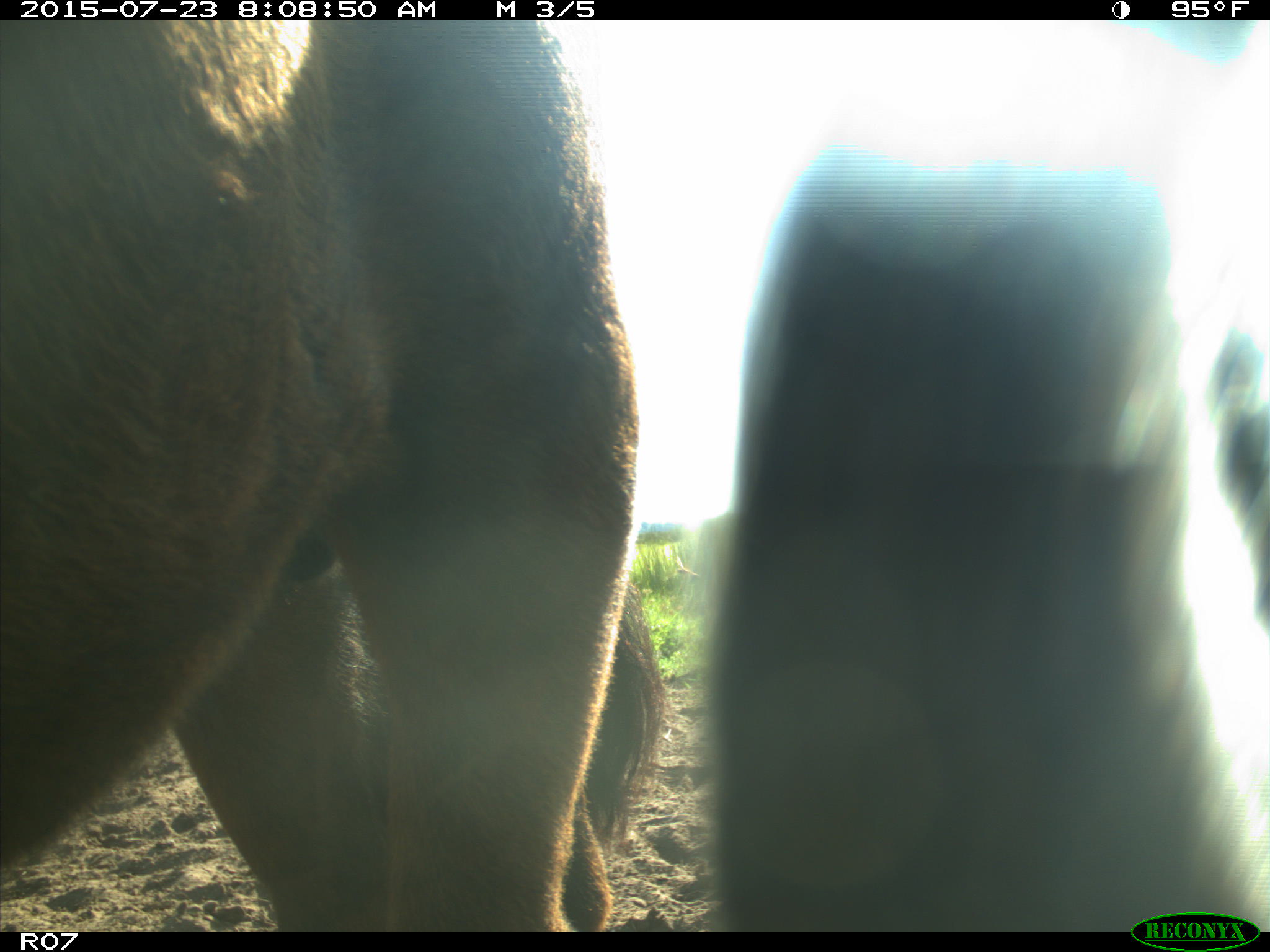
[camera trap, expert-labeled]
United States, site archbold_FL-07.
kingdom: Animalia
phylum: Chordata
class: Mammalia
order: Artiodactyla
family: Bovidae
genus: Bos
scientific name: Bos taurus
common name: domestic cow